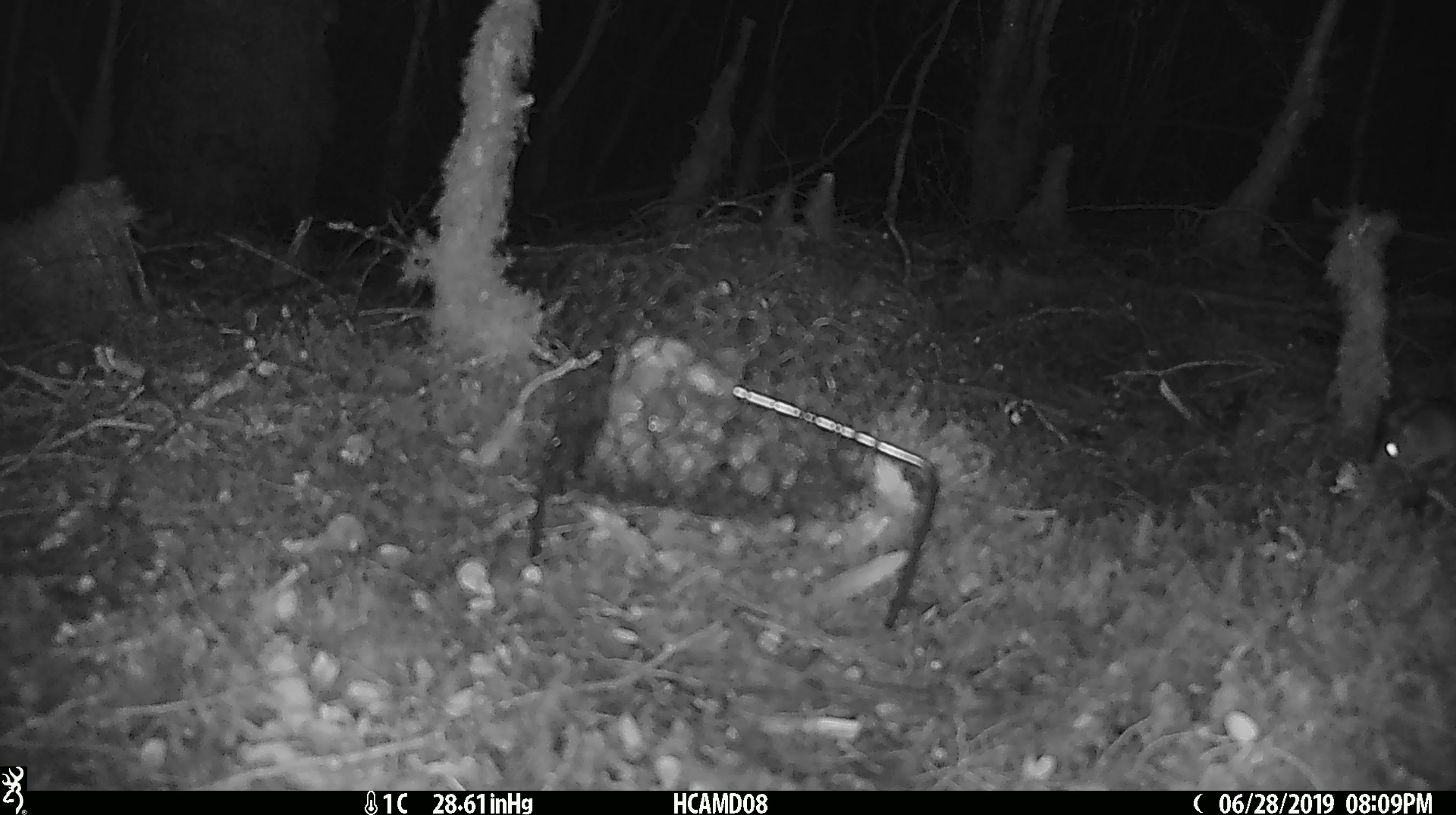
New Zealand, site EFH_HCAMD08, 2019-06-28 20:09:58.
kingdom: Animalia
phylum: Chordata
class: Mammalia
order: Rodentia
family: Muridae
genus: Mus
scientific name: Mus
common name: mouse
Mouse (Mus).